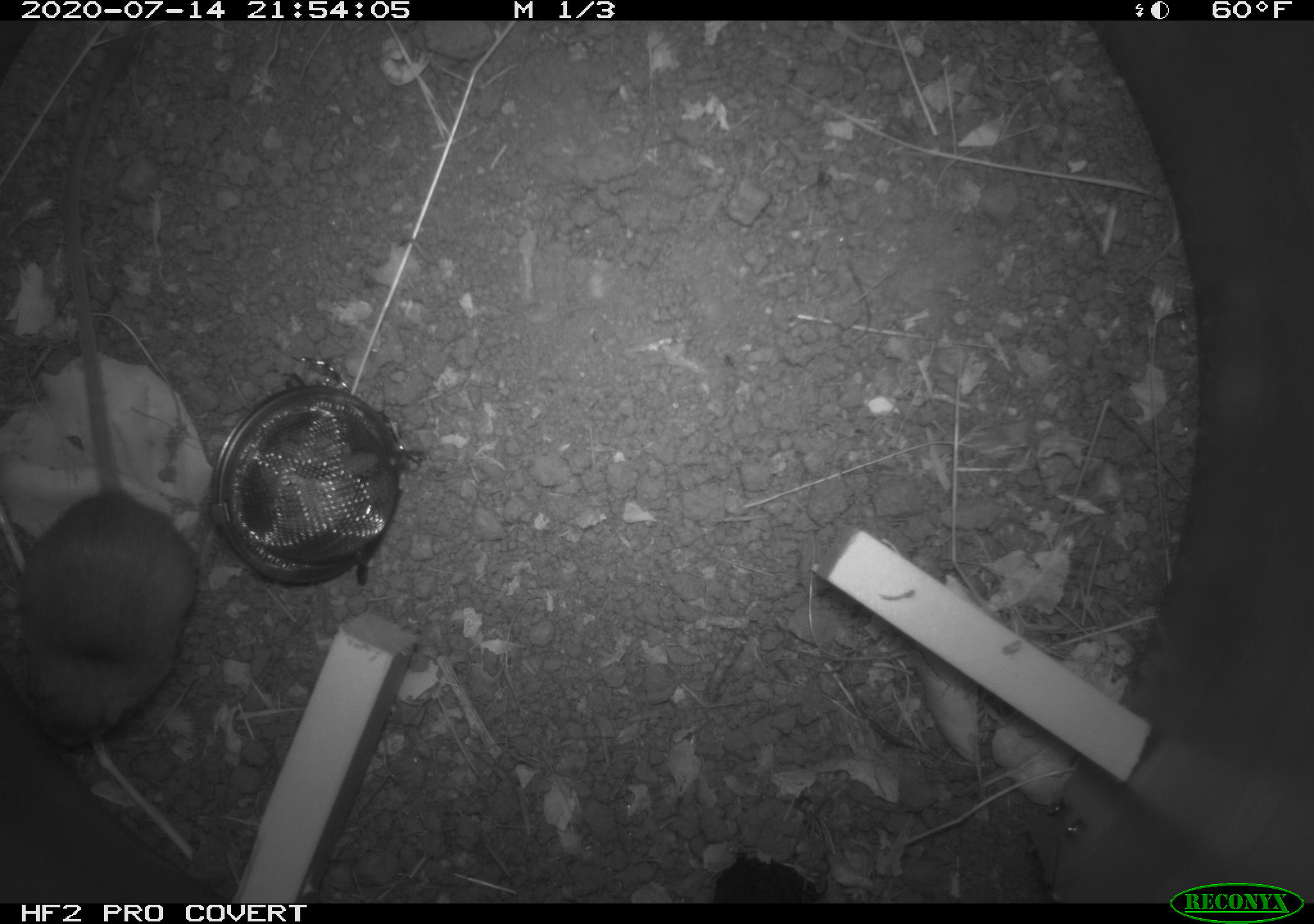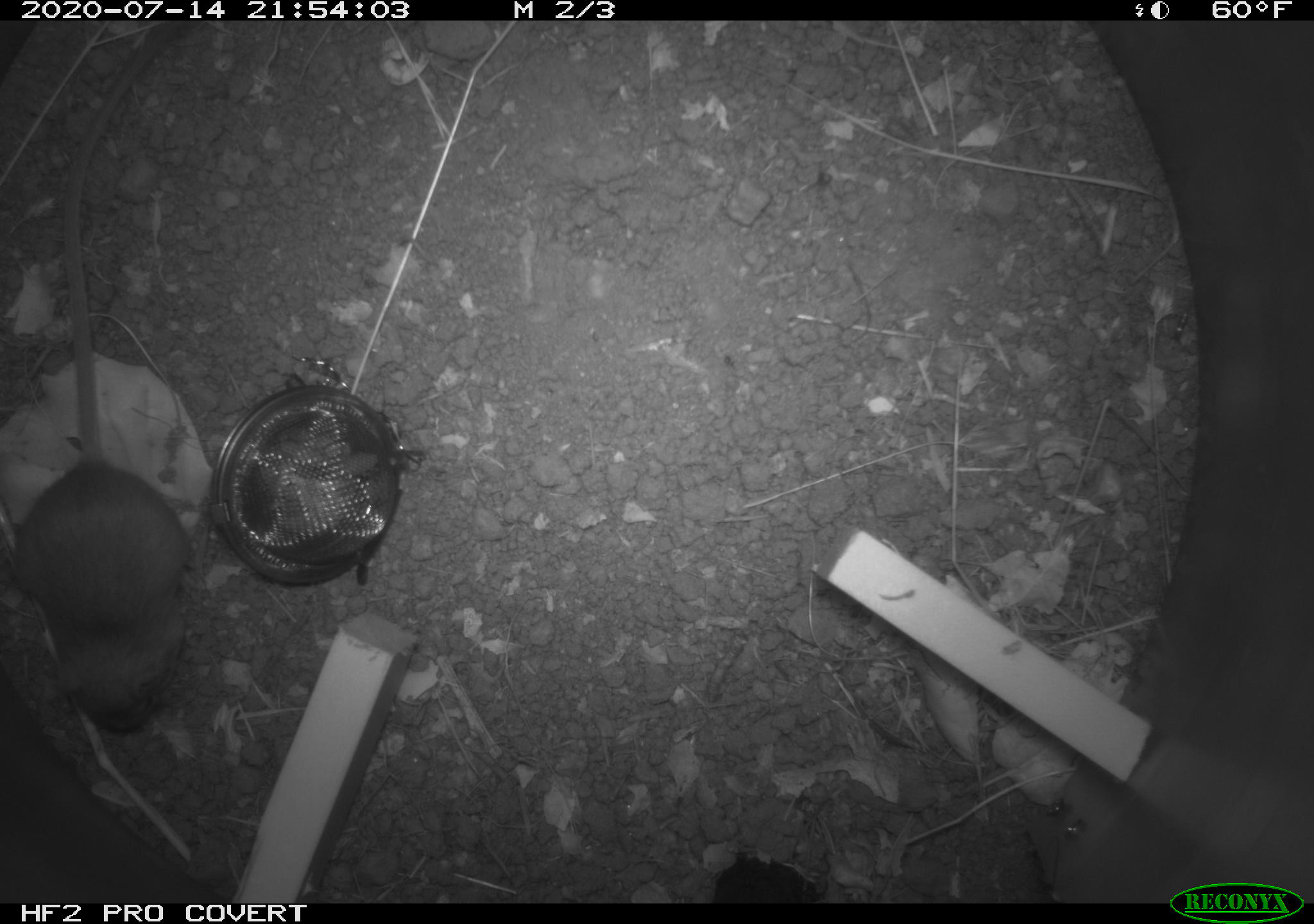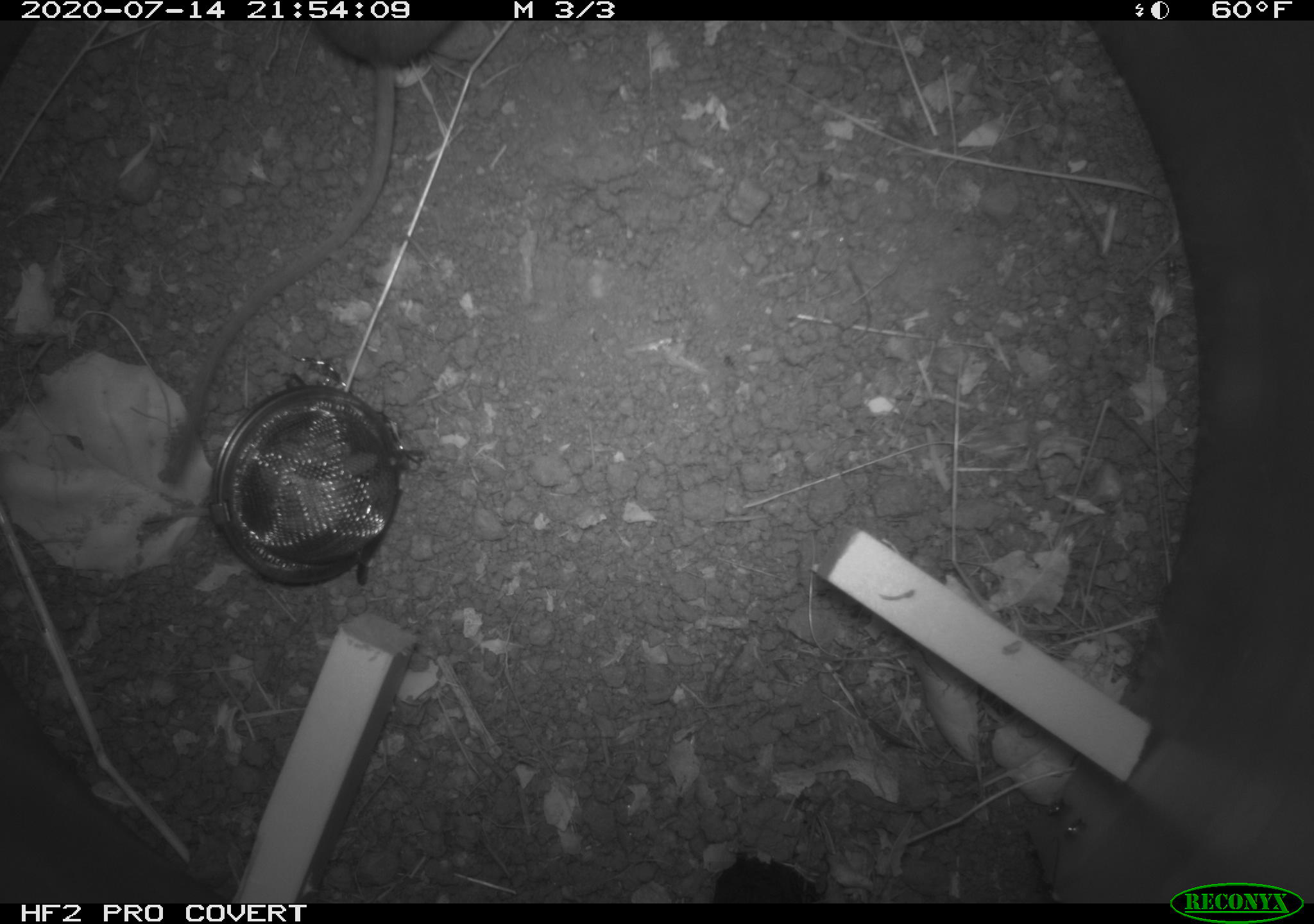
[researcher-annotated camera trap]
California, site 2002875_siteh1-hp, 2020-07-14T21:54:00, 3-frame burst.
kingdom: Animalia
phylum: Chordata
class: Mammalia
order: Rodentia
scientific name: Rodentia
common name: rodent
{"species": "rodent (Rodentia)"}